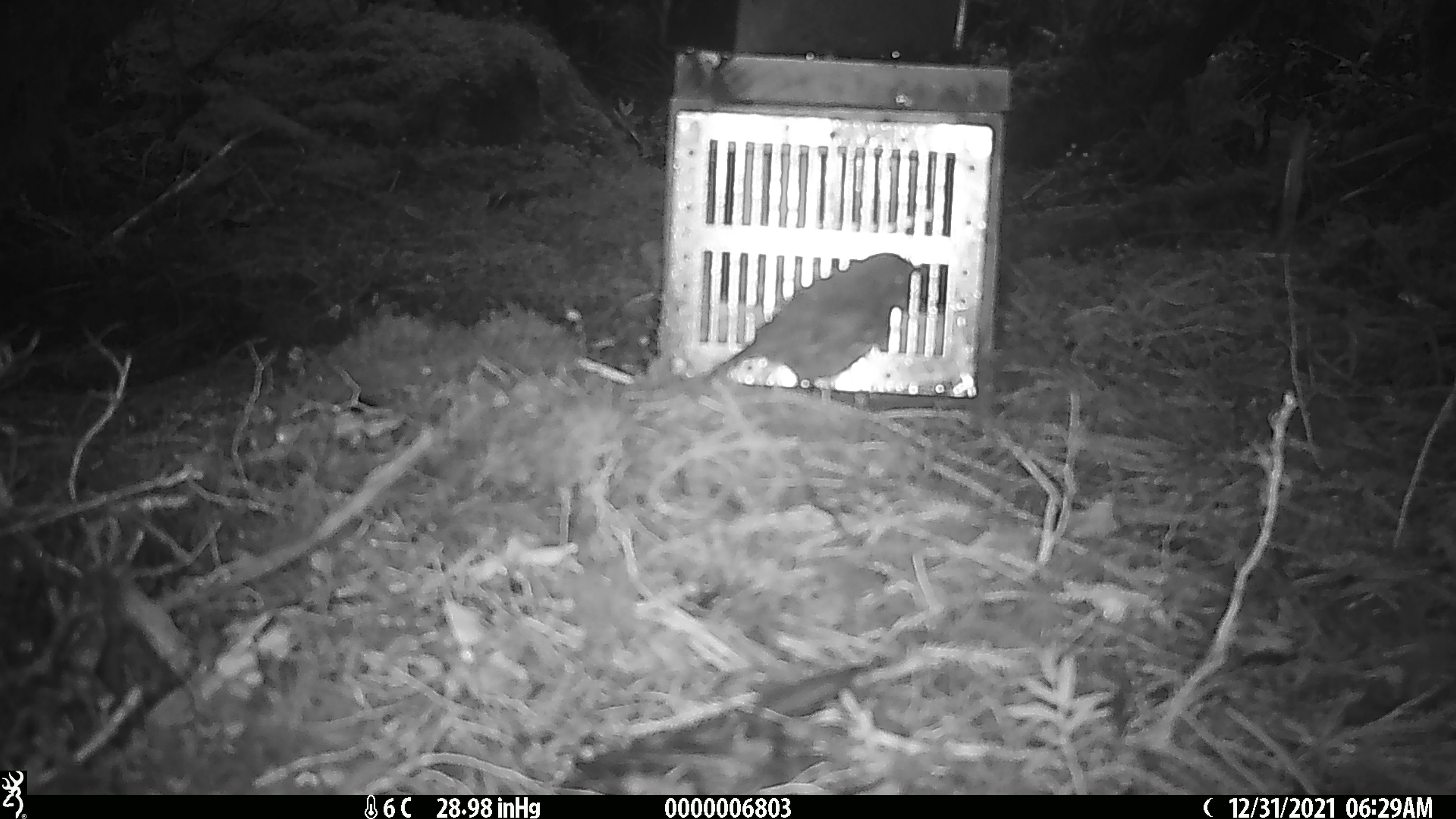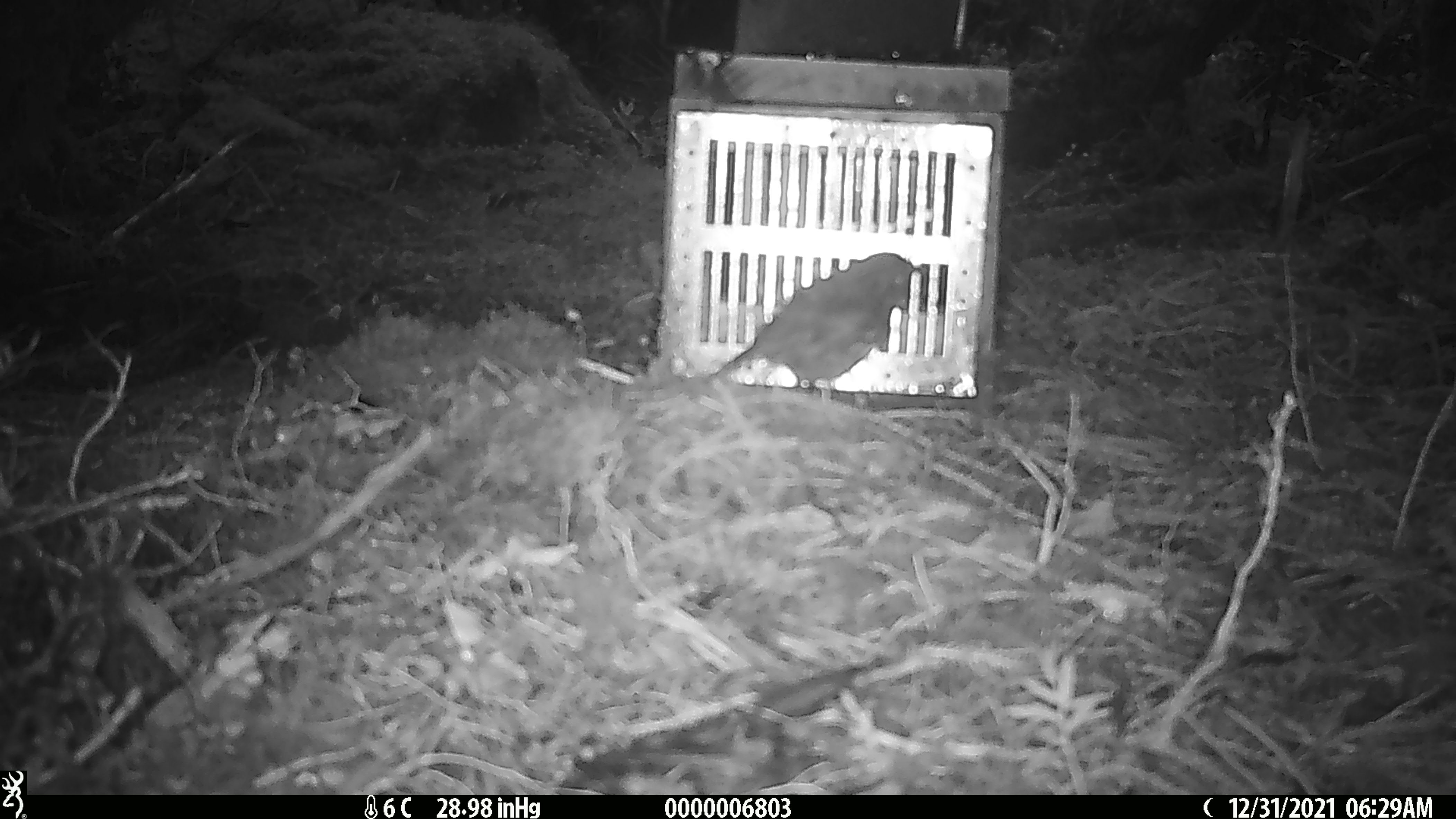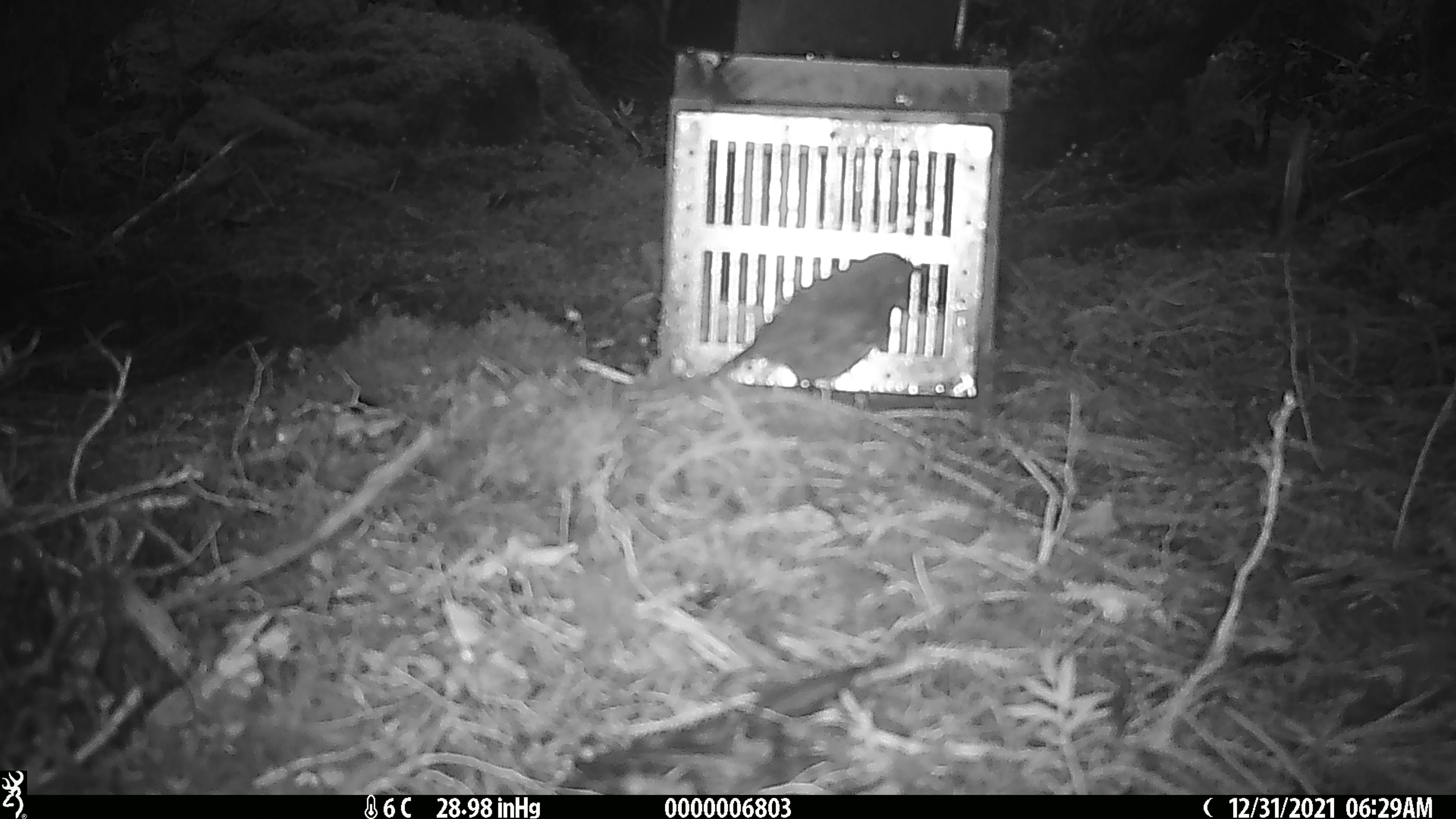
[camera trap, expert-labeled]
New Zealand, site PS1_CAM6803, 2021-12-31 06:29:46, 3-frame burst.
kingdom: Animalia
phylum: Chordata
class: Aves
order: Passeriformes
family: Petroicidae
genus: Petroica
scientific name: Petroica australis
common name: new zealand robin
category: robin